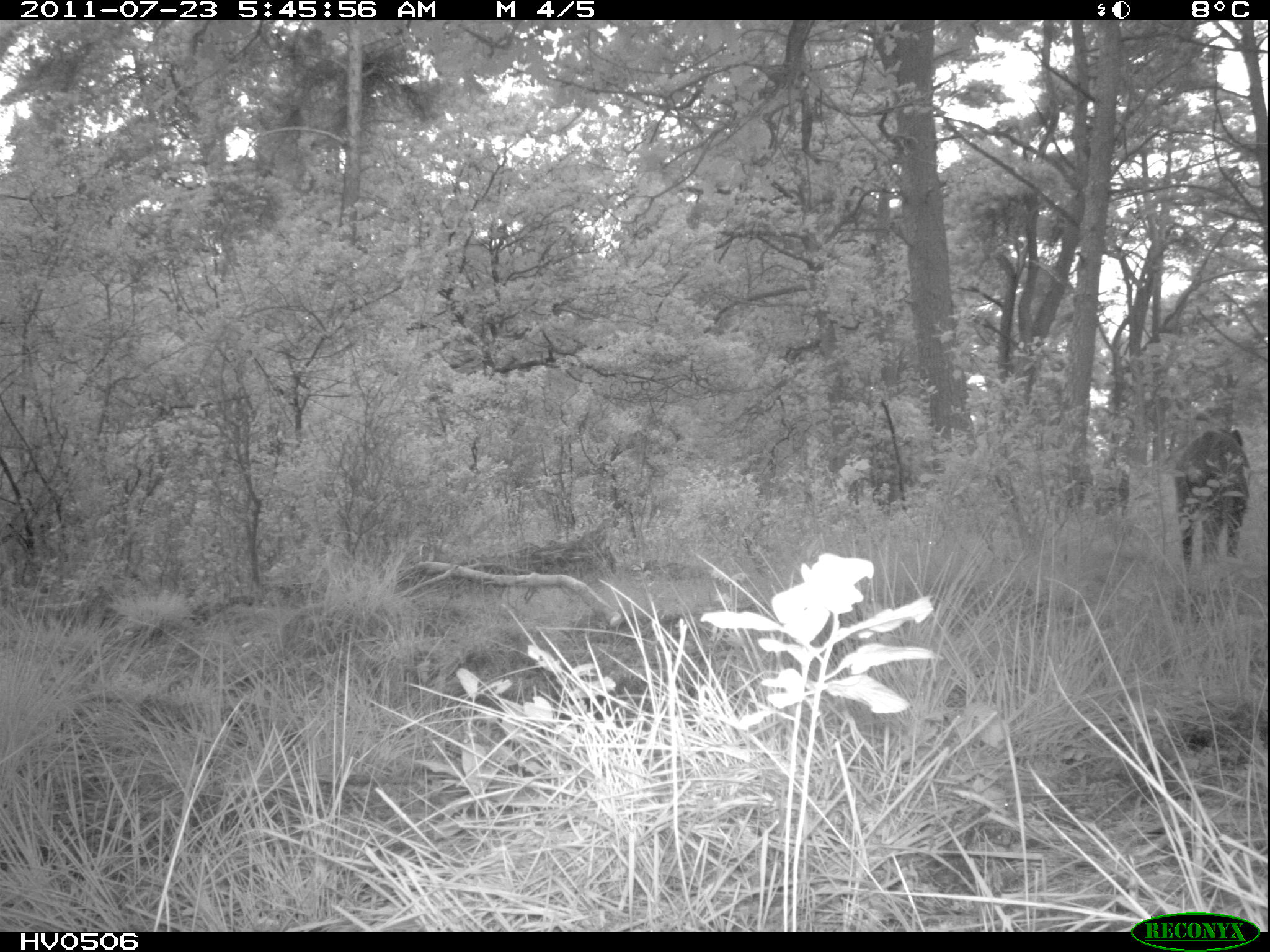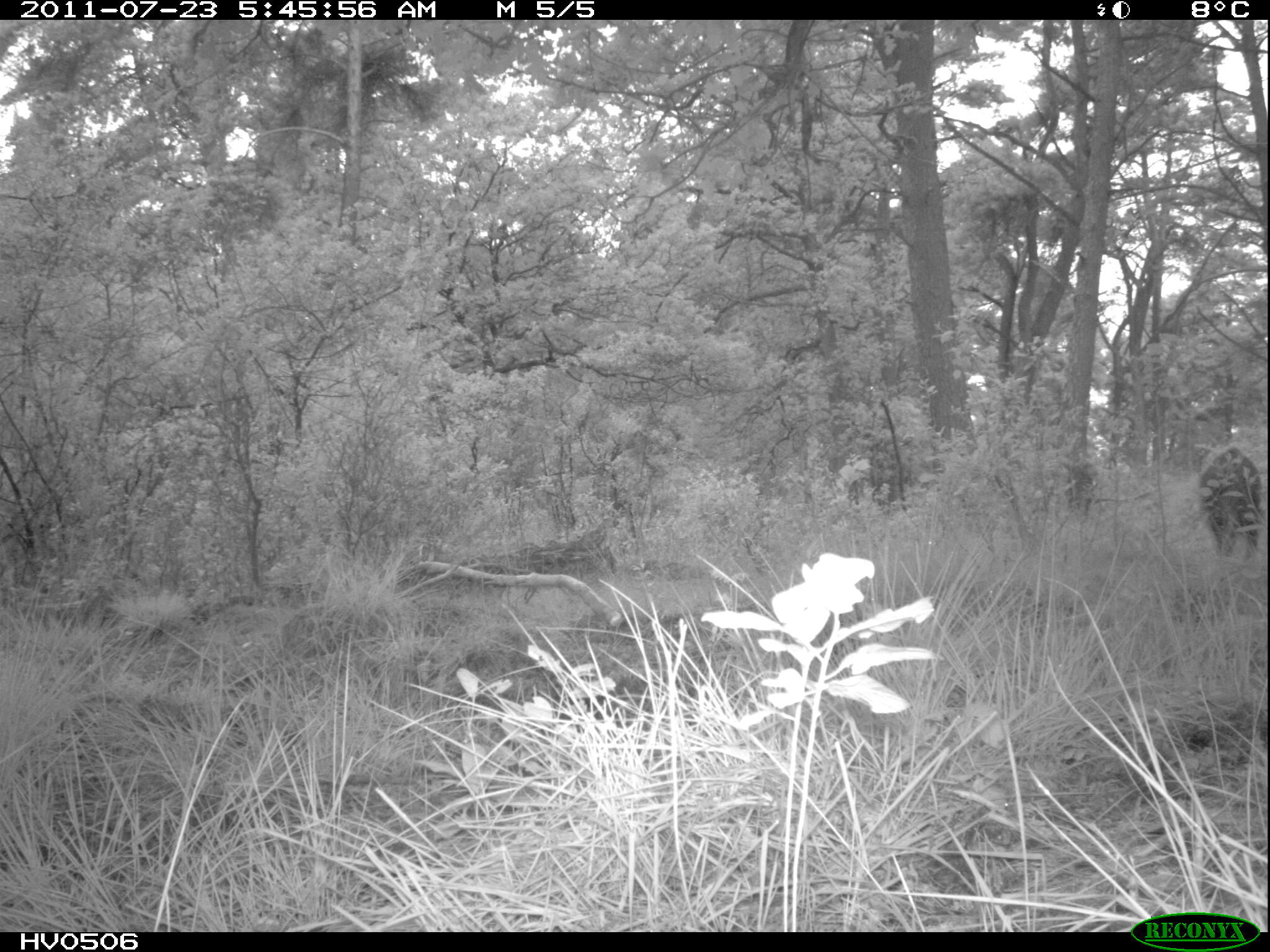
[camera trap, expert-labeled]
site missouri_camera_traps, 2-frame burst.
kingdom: Animalia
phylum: Chordata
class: Mammalia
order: Artiodactyla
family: Suidae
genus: Sus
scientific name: Sus scrofa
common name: wild boar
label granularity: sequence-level